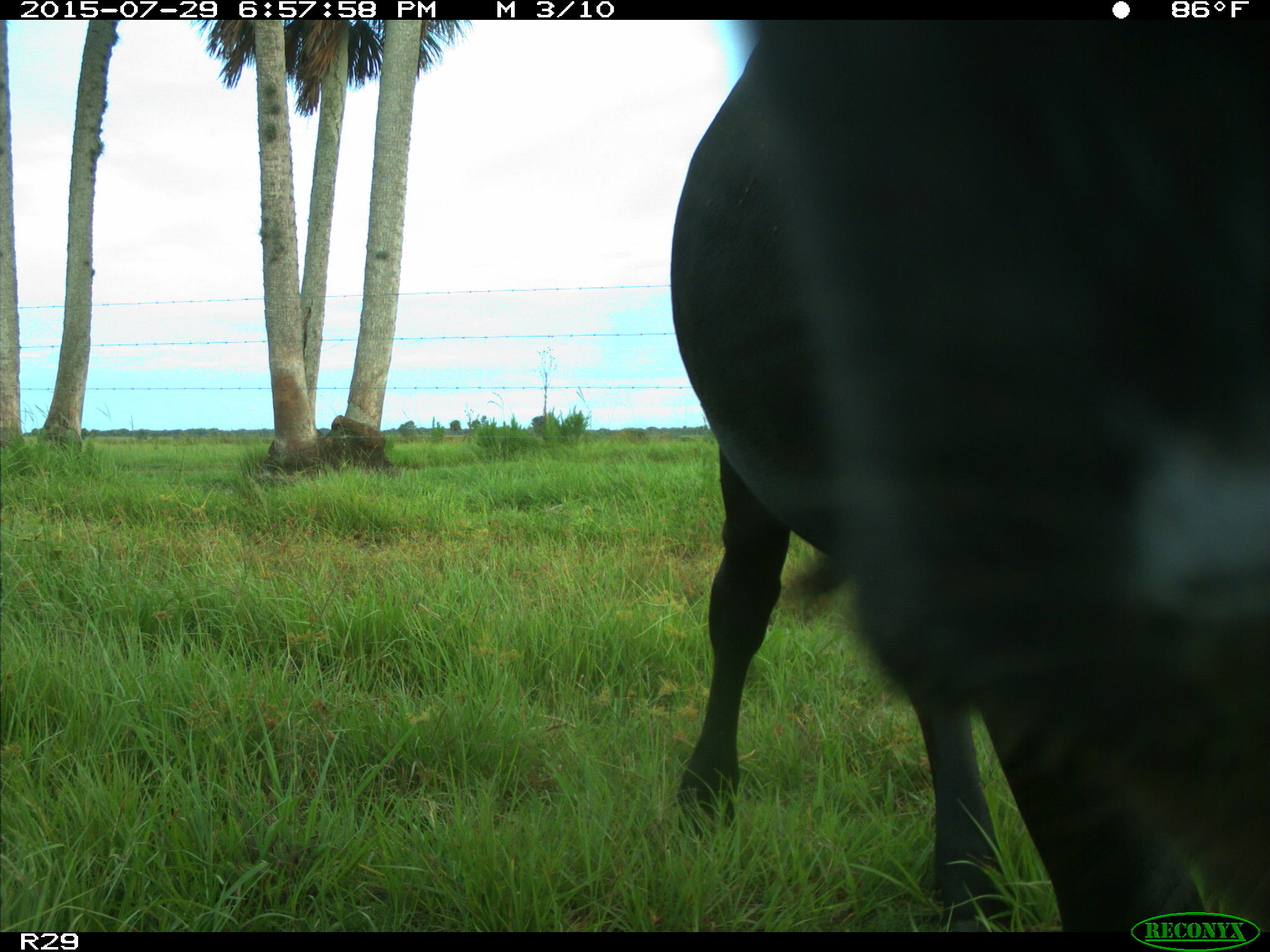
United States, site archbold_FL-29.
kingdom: Animalia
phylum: Chordata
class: Mammalia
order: Artiodactyla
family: Bovidae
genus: Bos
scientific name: Bos taurus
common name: domestic cow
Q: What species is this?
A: Bos taurus (domestic cow).